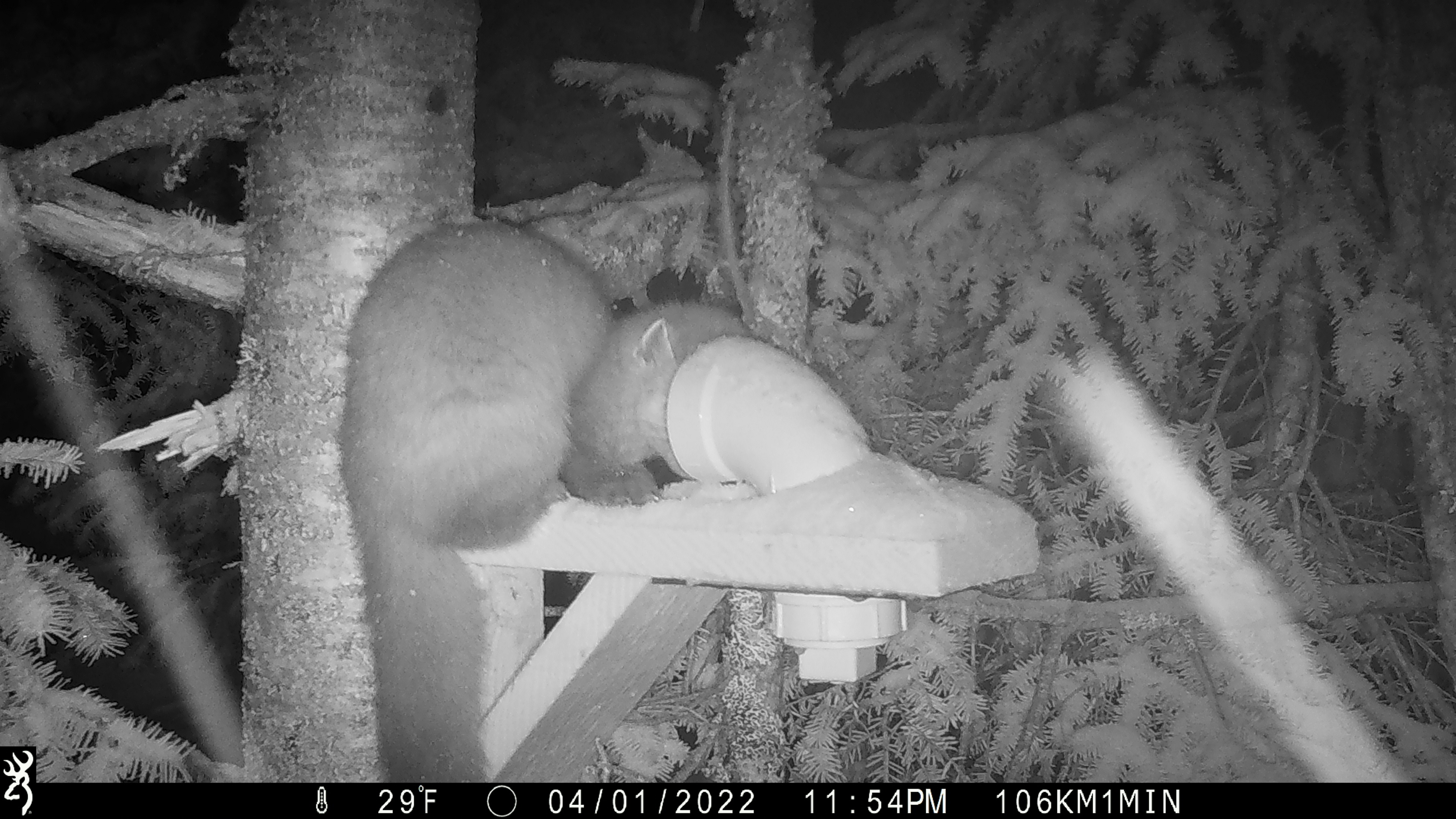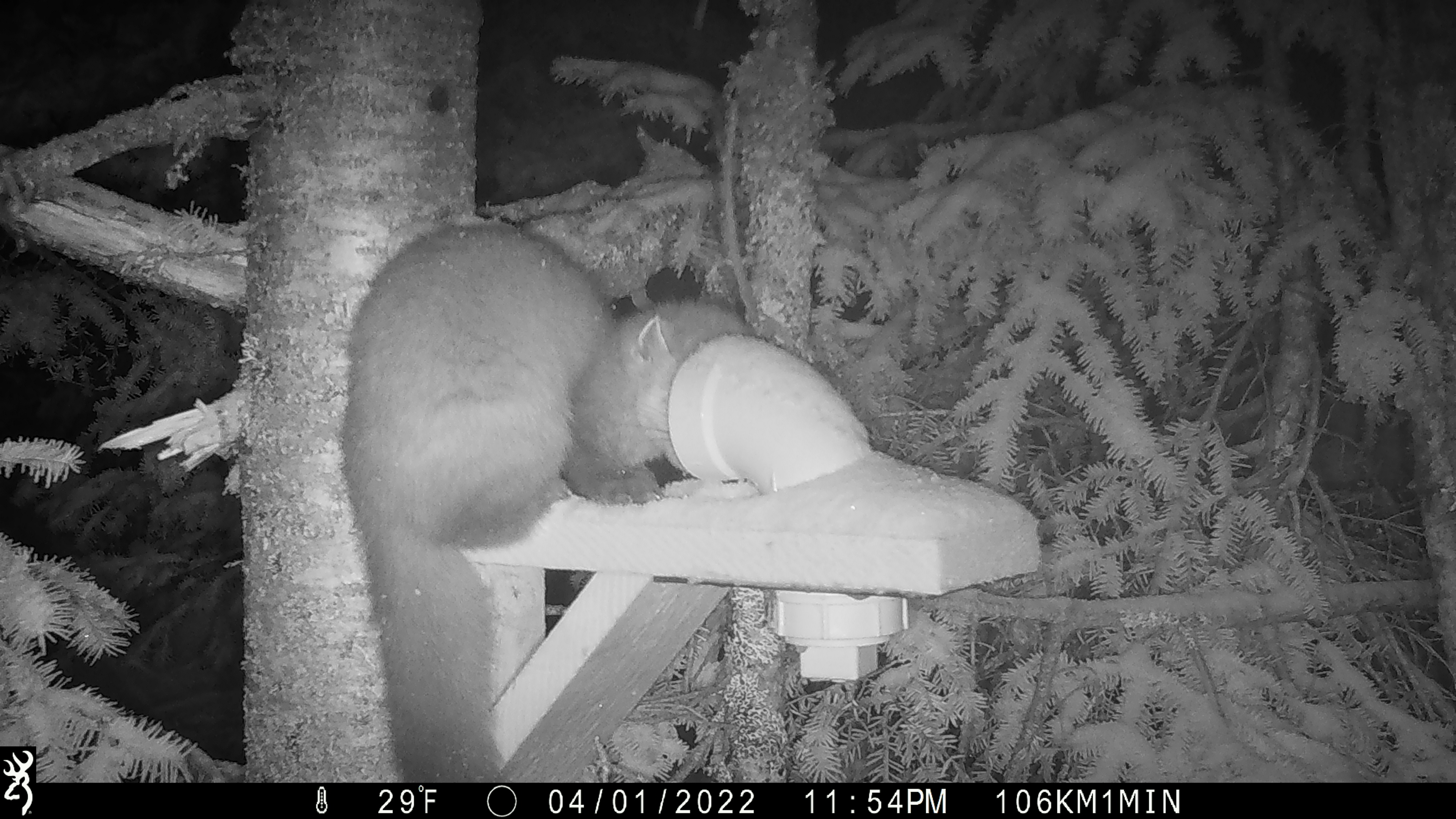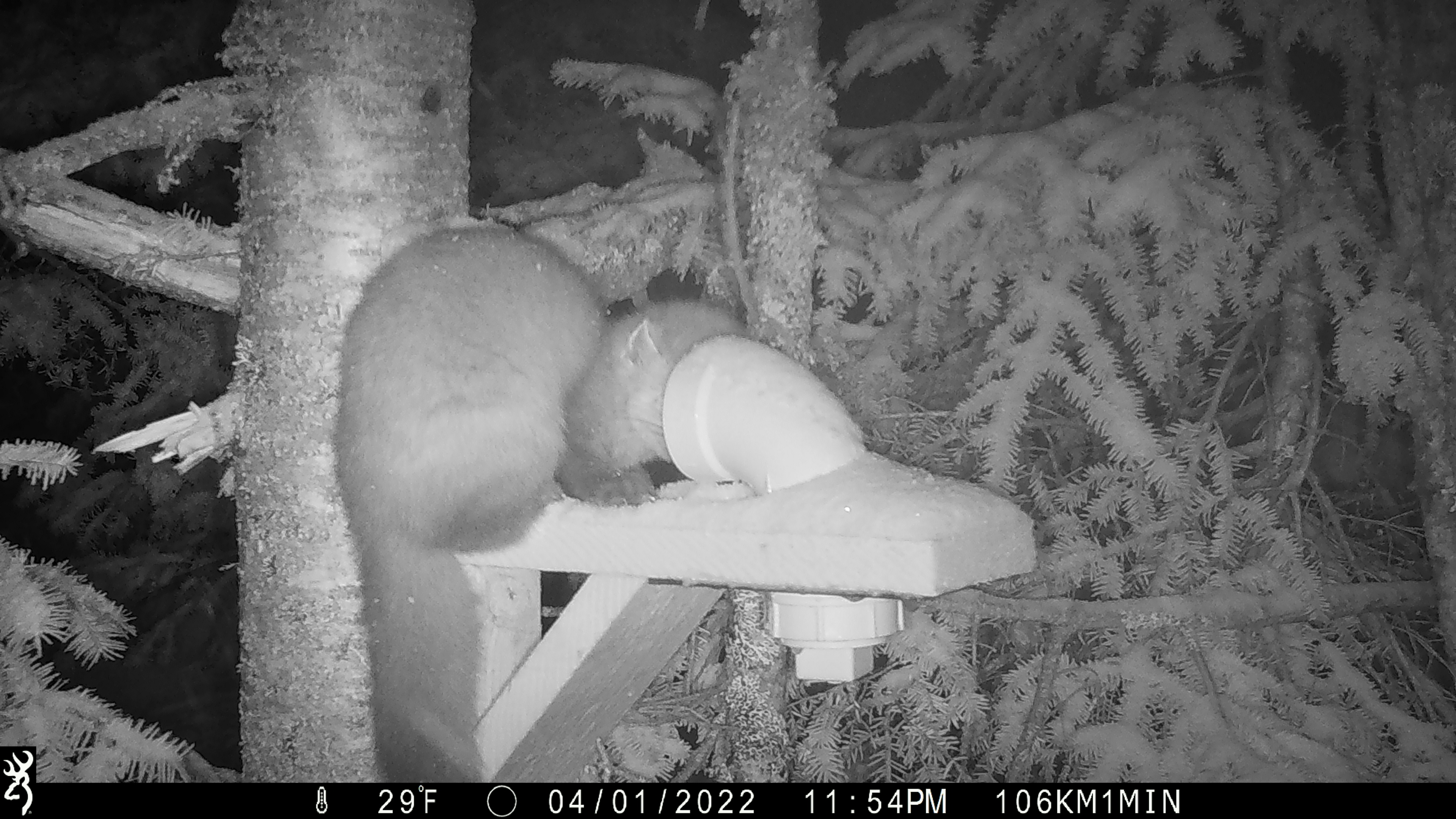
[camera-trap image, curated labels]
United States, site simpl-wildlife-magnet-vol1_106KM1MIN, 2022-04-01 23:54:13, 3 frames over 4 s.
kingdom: Animalia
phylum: Chordata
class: Mammalia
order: Carnivora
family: Mustelidae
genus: Martes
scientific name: Martes americana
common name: american marten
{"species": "american marten (Martes americana)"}